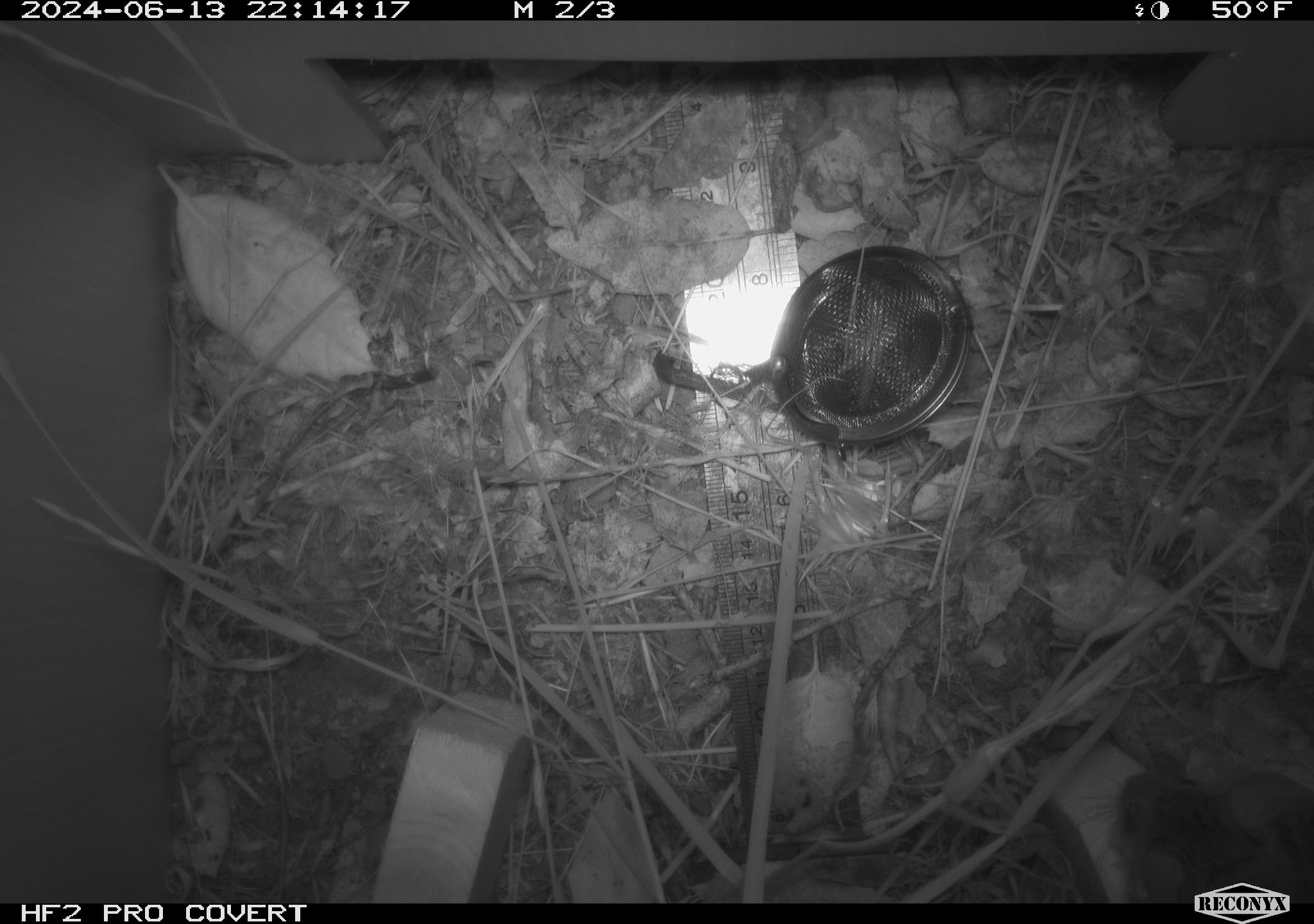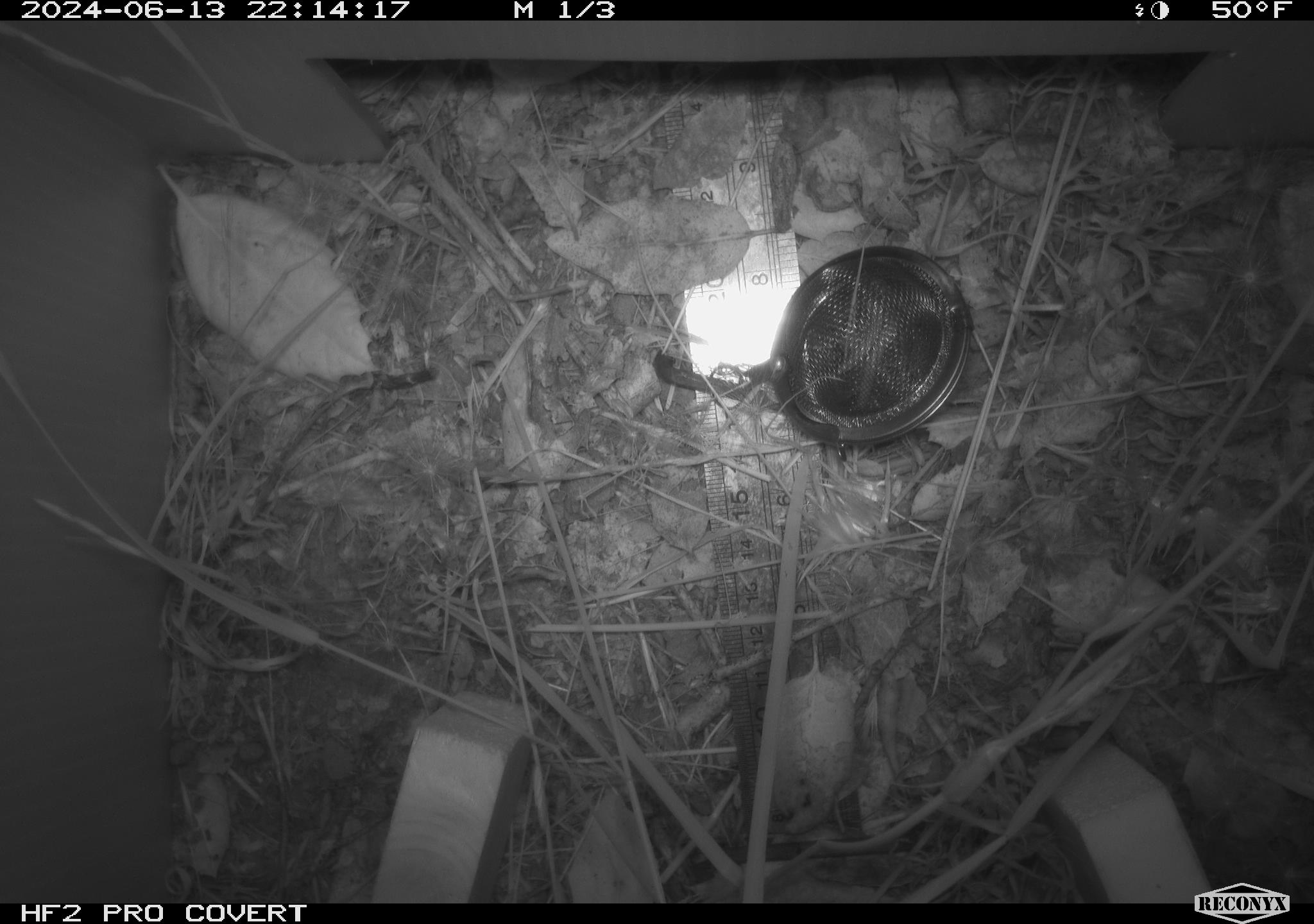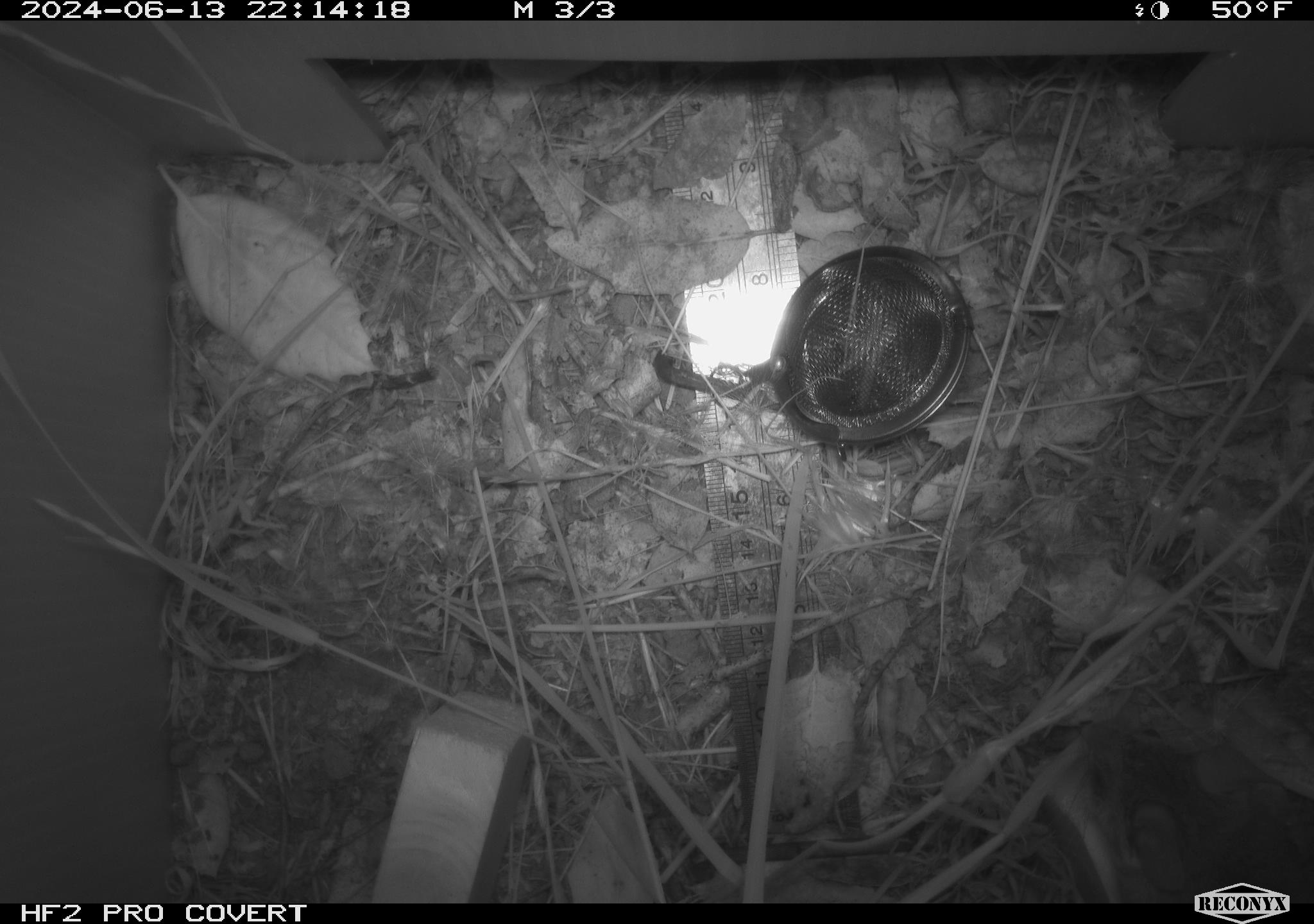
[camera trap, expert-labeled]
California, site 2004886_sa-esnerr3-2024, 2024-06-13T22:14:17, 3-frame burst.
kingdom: Animalia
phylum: Chordata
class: Mammalia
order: Rodentia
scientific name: Rodentia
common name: rodent